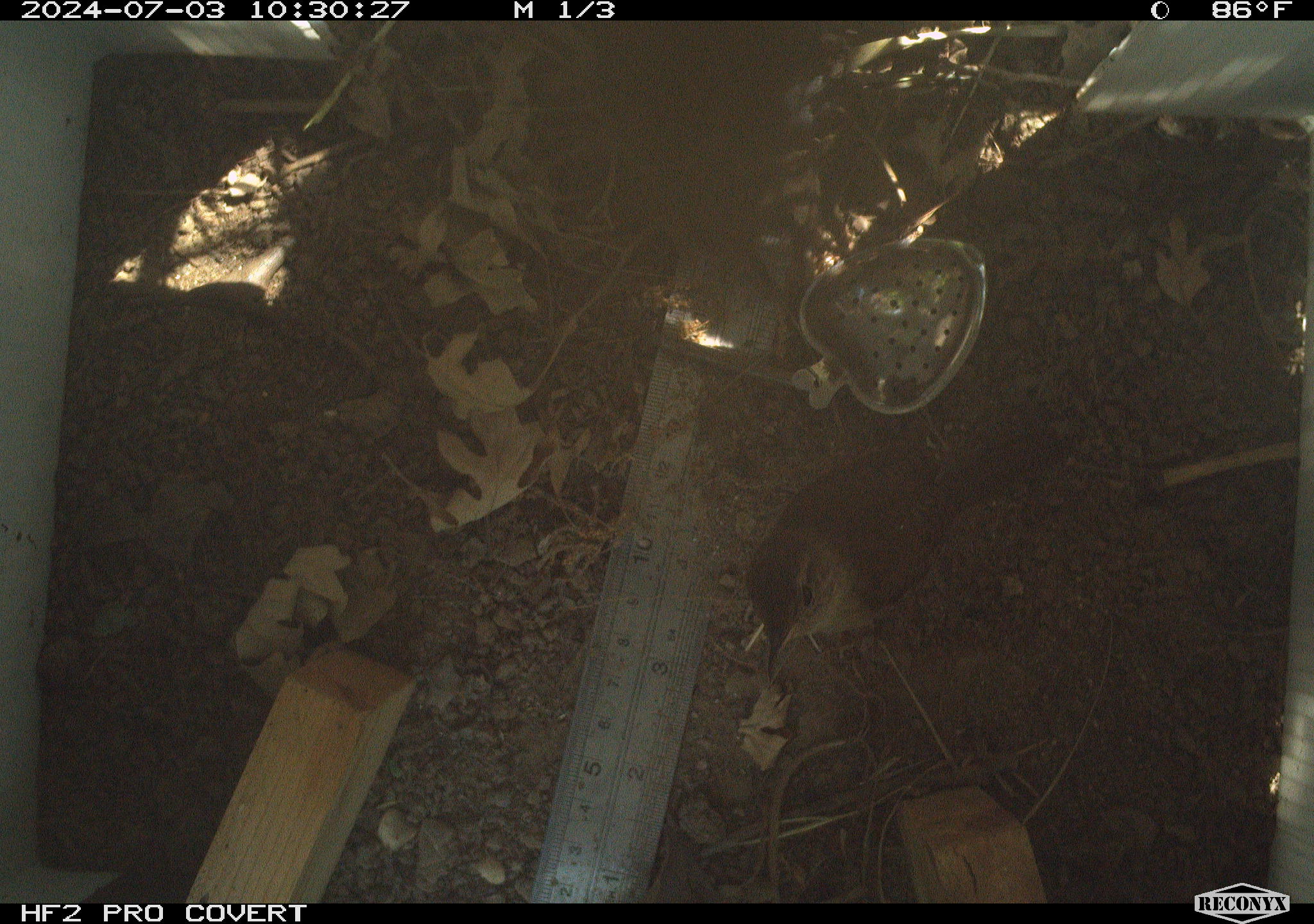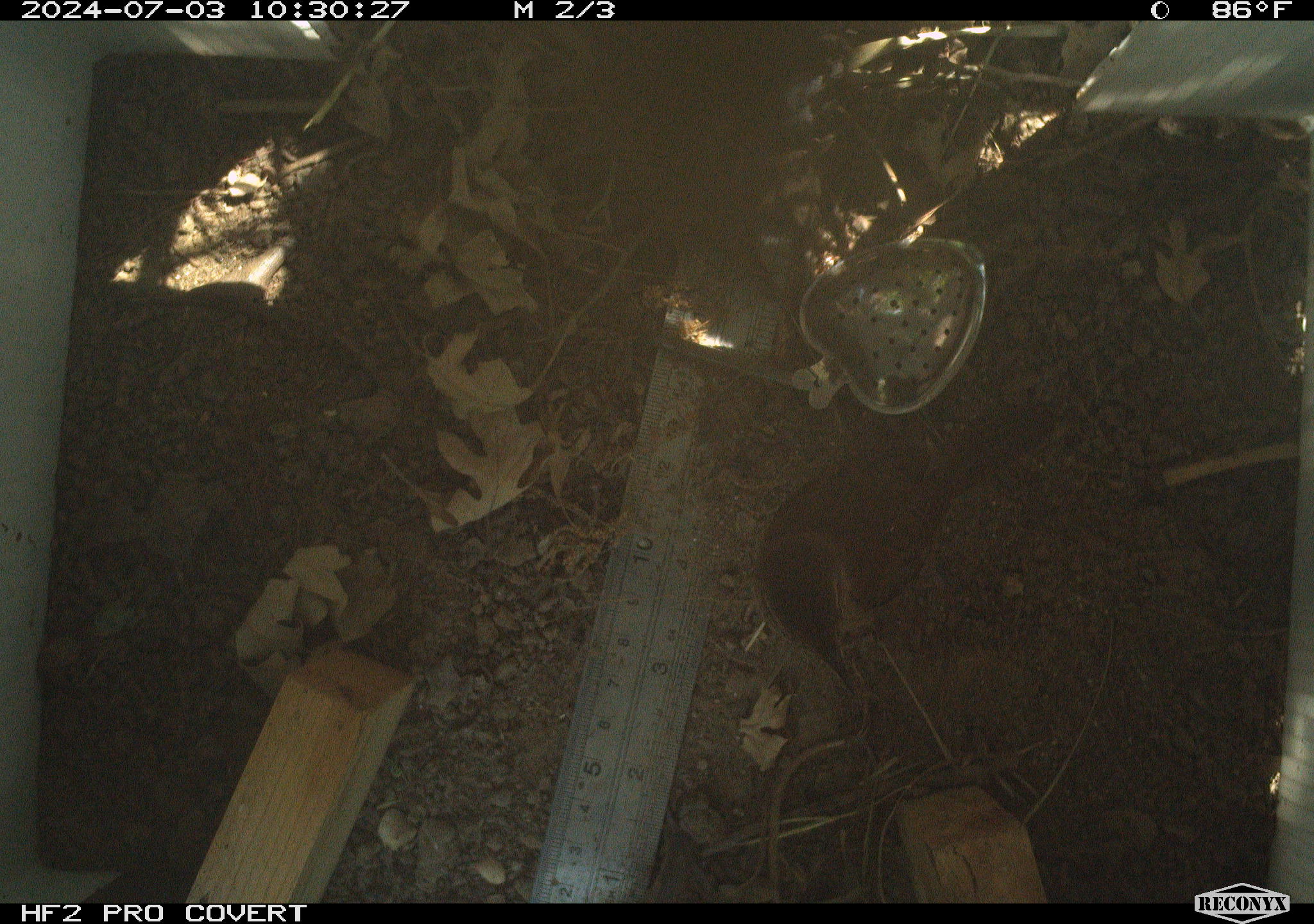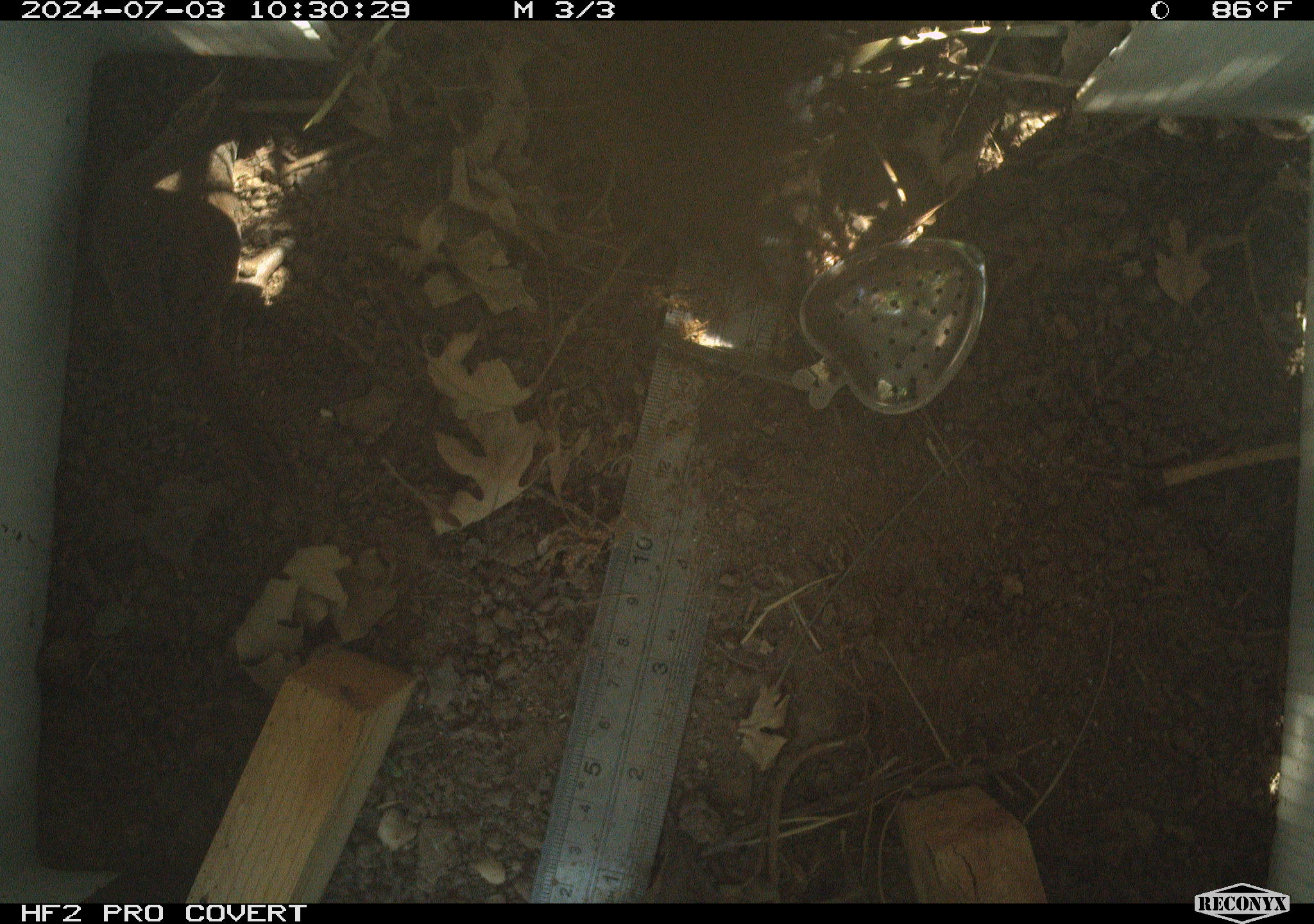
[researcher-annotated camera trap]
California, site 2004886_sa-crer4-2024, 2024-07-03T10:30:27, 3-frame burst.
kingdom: Animalia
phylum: Chordata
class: Aves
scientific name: Aves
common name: bird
Bird (Aves).